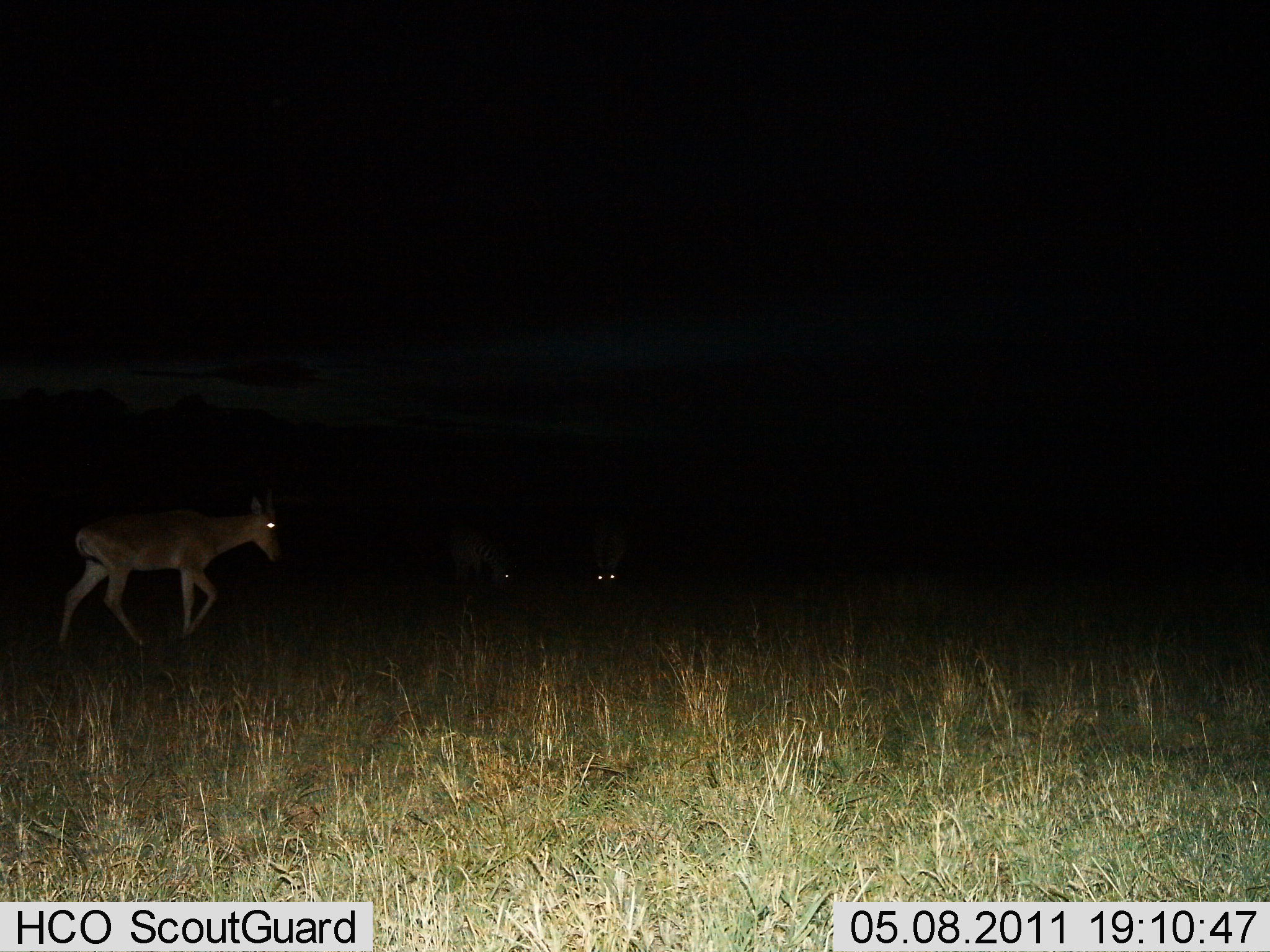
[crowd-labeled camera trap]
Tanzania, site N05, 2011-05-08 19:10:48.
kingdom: Animalia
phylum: Chordata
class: Mammalia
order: Artiodactyla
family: Bovidae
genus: Nanger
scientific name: Nanger granti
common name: grant's gazelle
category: gazellegrants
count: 1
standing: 20%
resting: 0%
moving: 80%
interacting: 0%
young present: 0%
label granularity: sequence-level